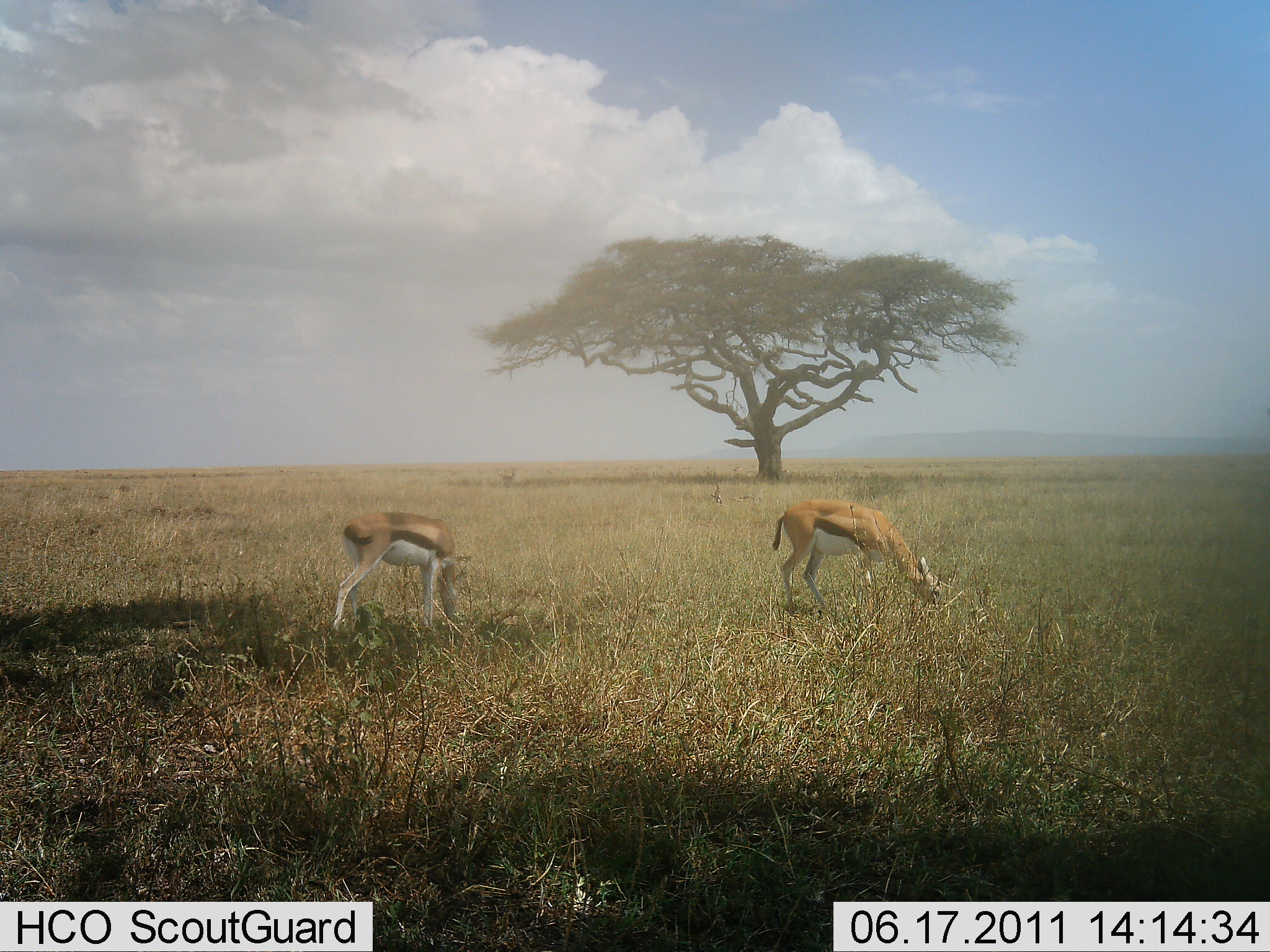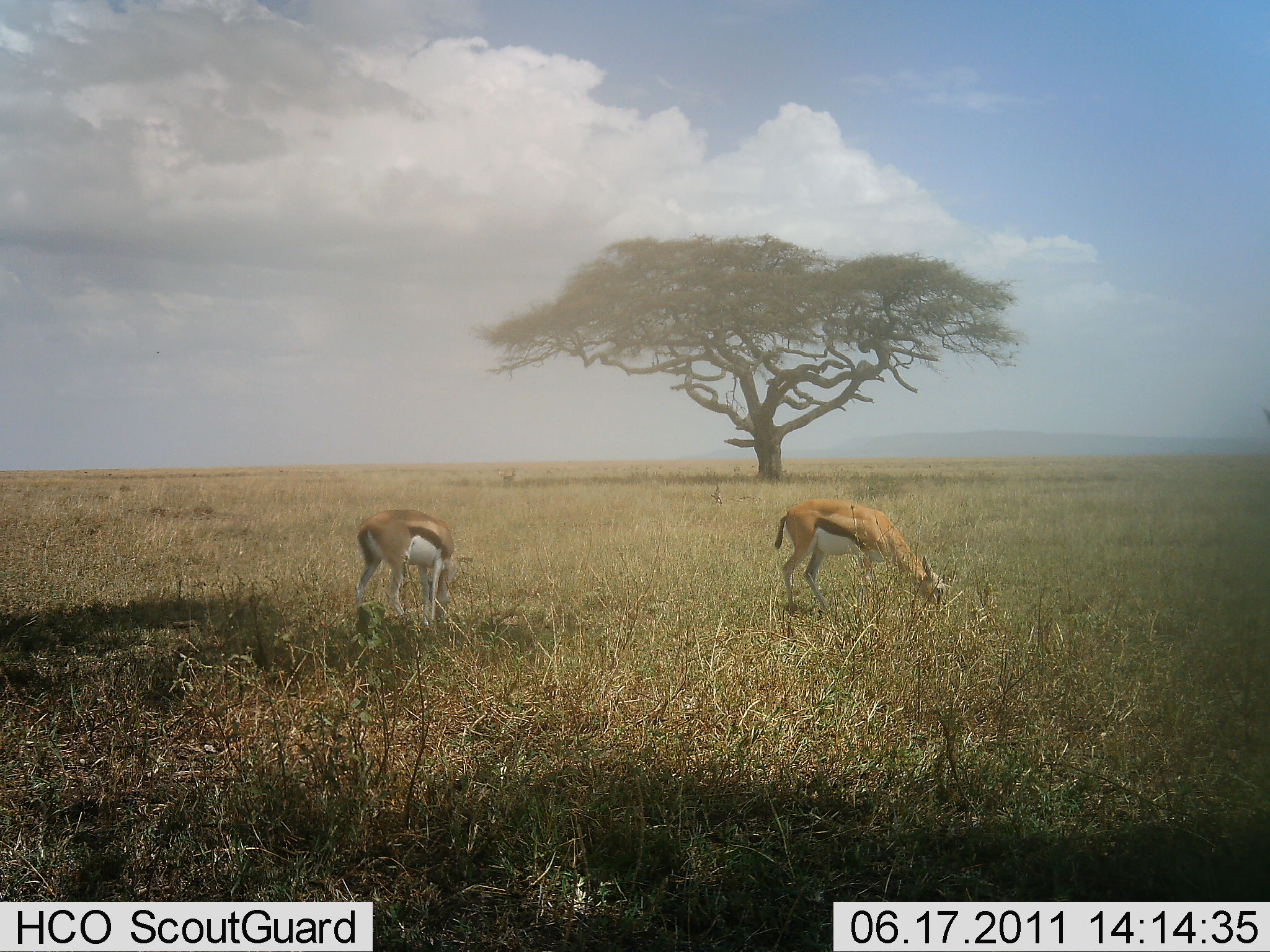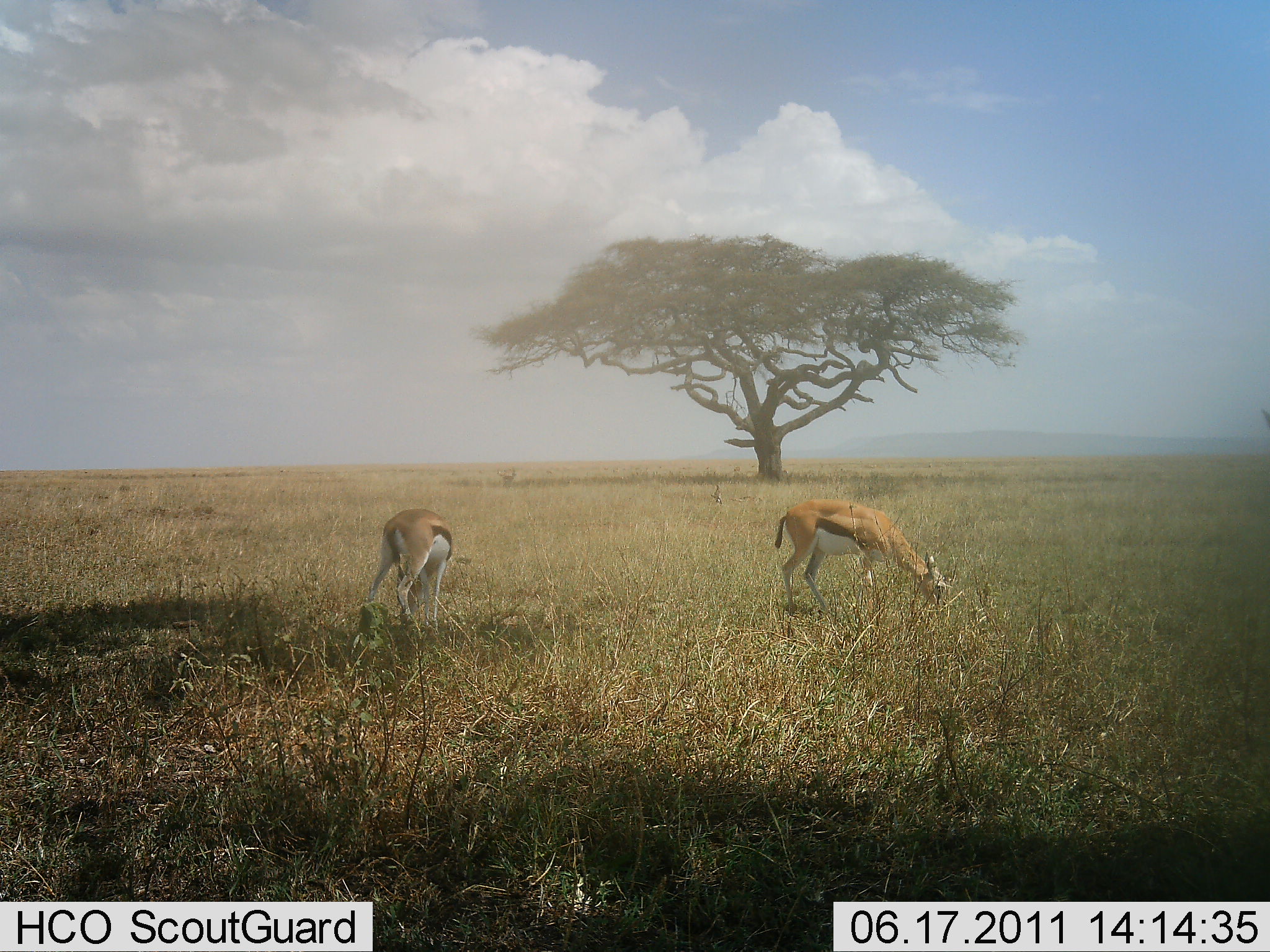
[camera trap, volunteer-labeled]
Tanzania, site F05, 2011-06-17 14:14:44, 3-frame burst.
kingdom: Animalia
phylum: Chordata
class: Mammalia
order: Artiodactyla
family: Bovidae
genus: Eudorcas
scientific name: Eudorcas thomsonii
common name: thomson's gazelle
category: gazellethomsons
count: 2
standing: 7%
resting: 0%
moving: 0%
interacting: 0%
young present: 0%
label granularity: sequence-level